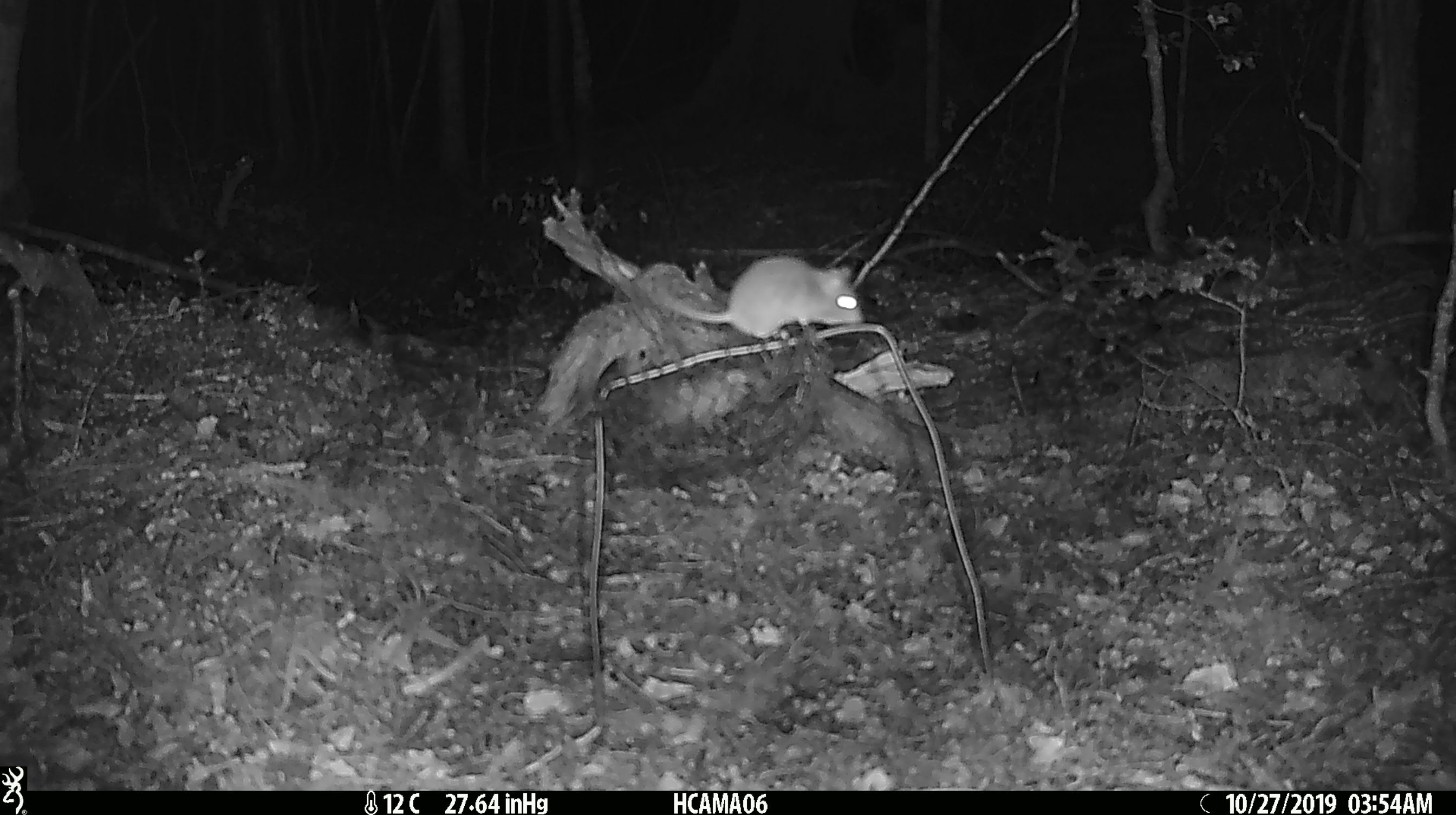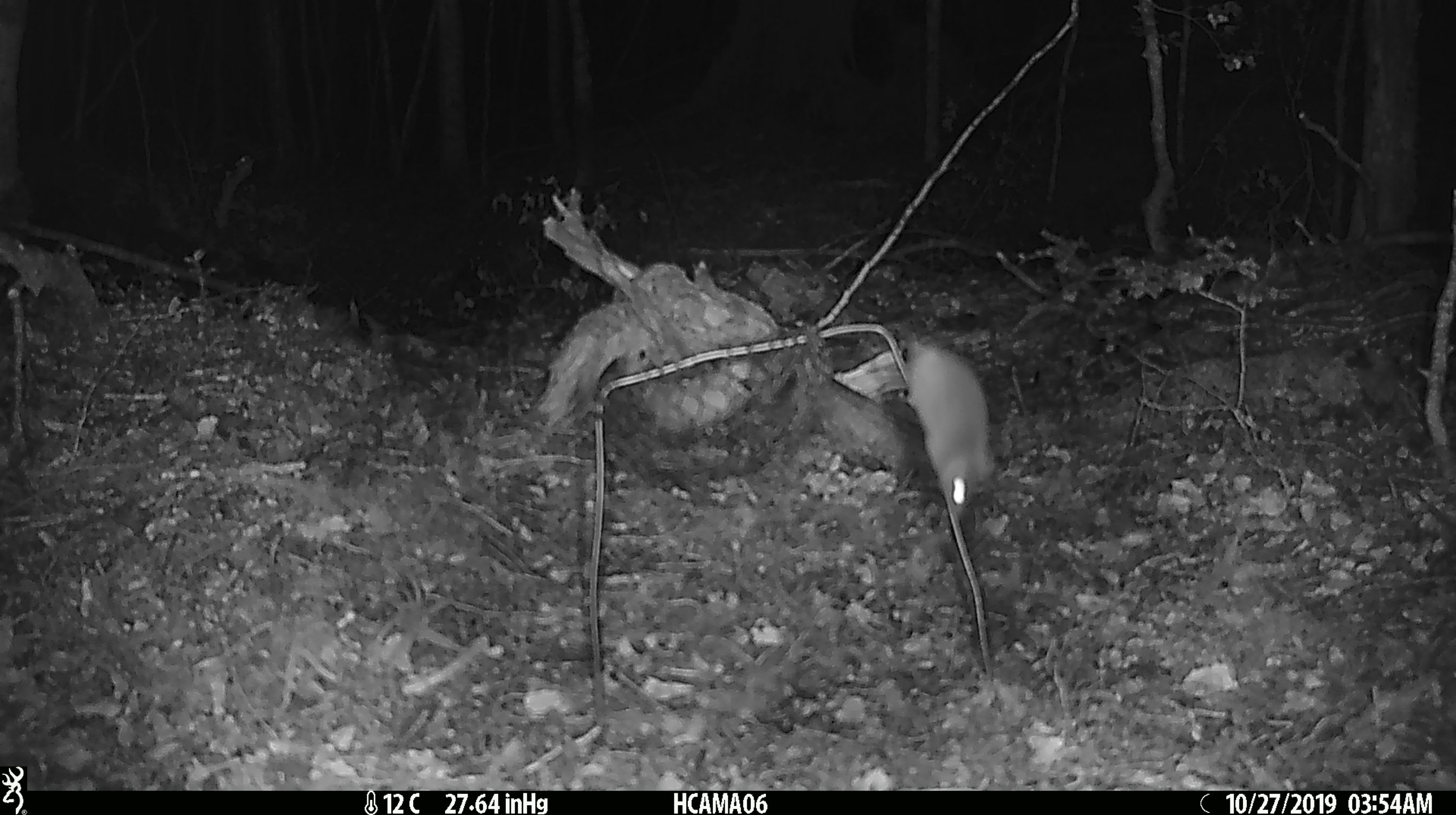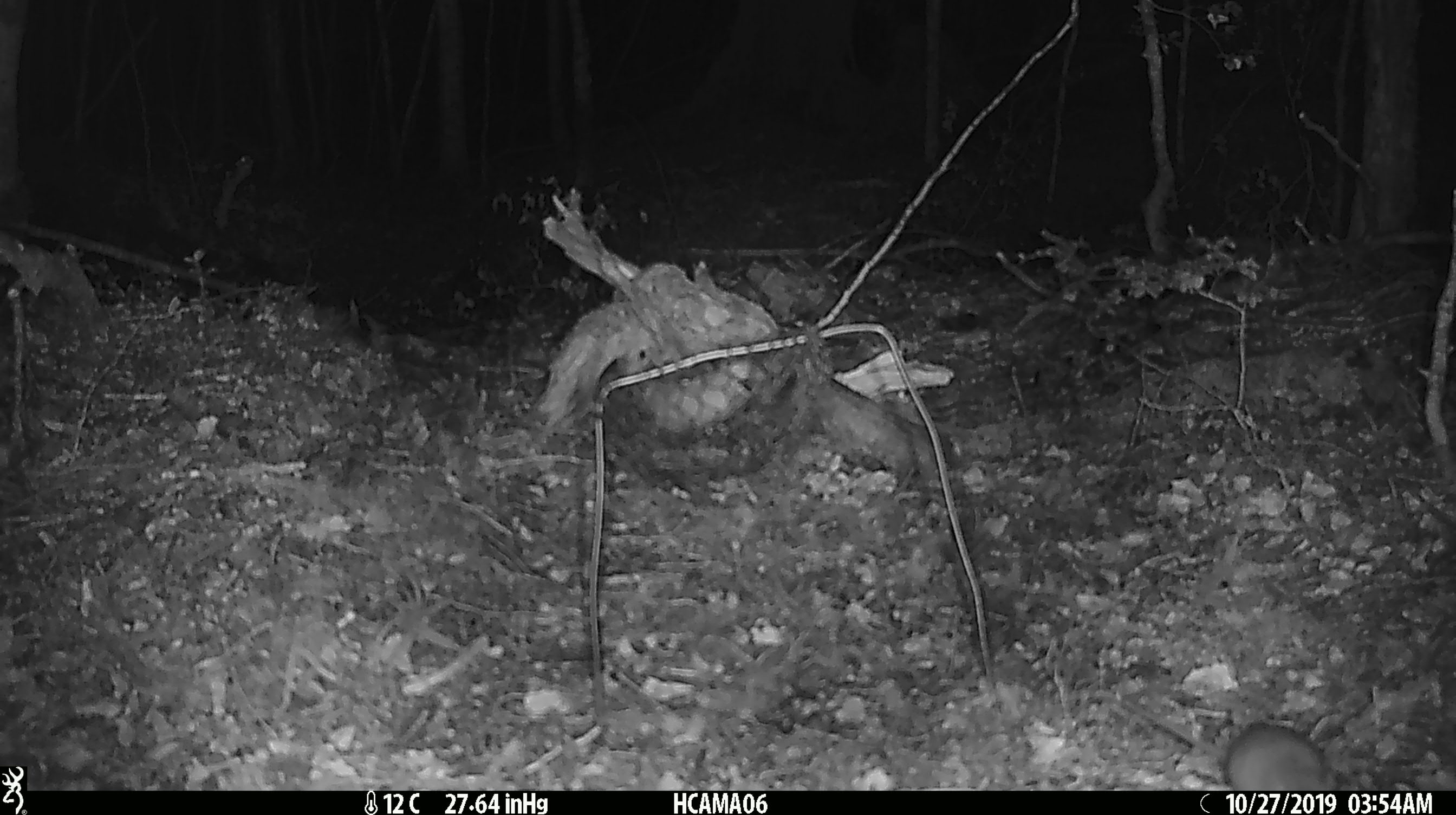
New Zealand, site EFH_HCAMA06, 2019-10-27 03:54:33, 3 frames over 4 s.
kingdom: Animalia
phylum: Chordata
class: Mammalia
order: Rodentia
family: Muridae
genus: Mus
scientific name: Mus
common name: mouse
Mouse (Mus).